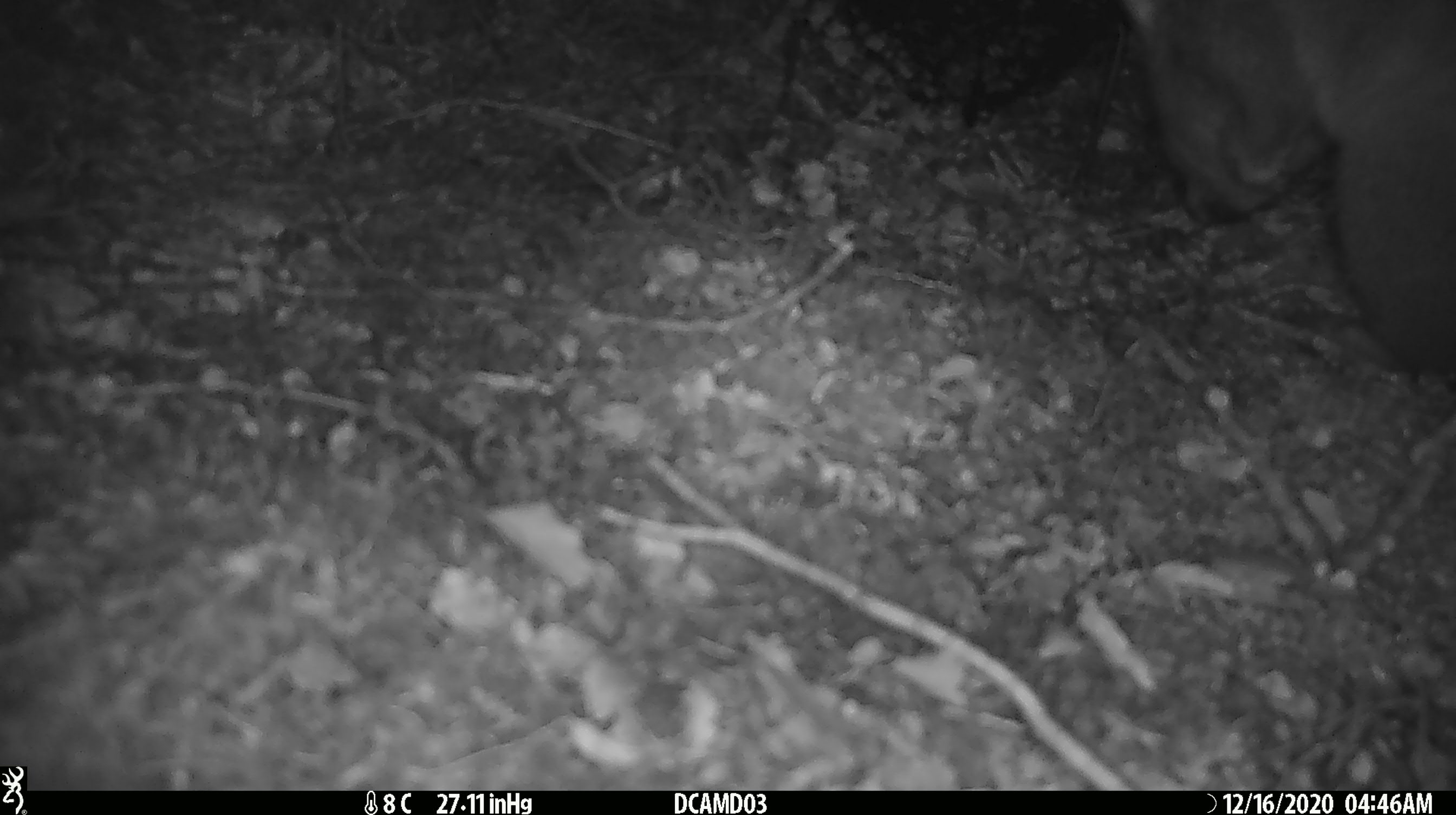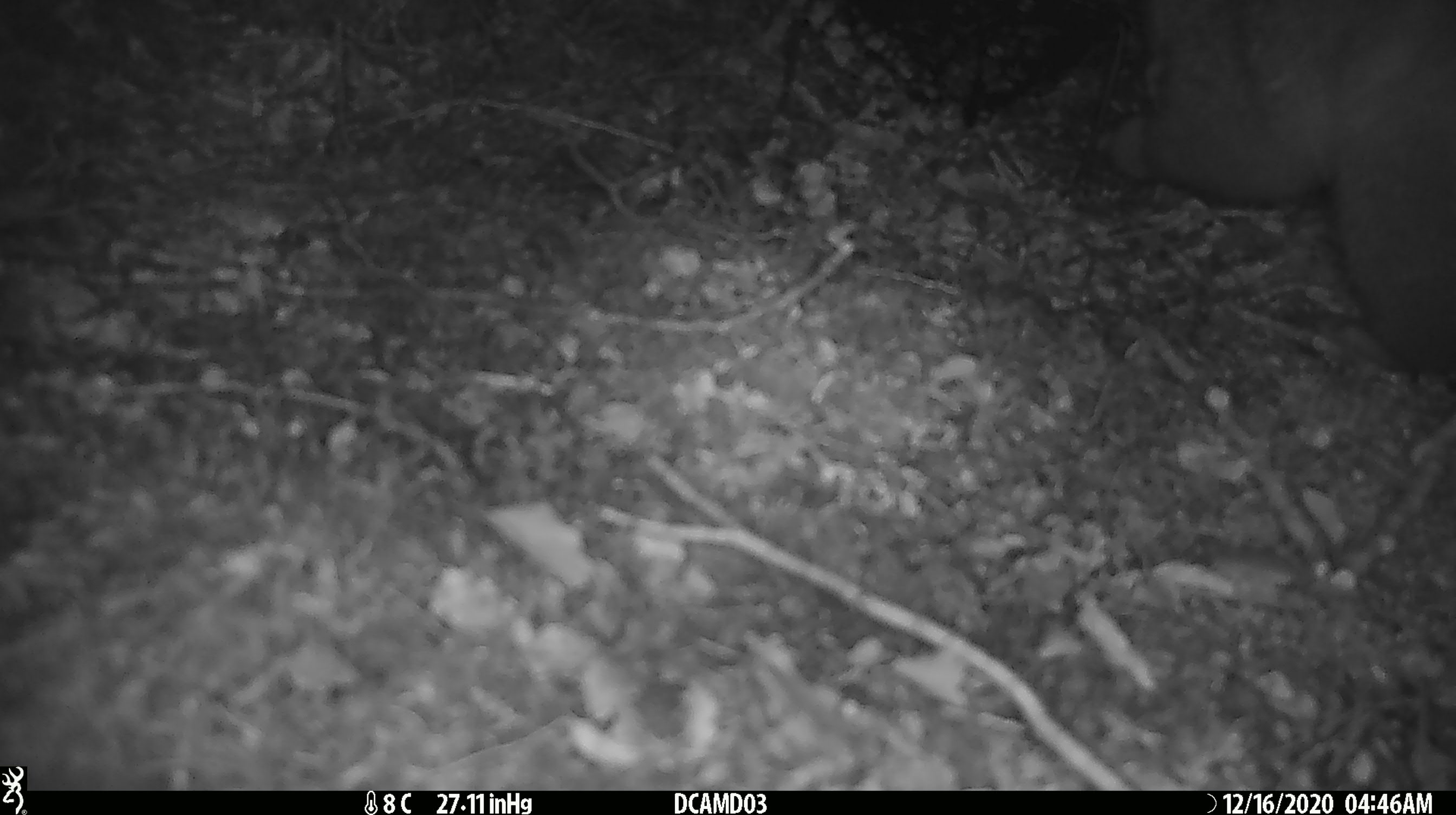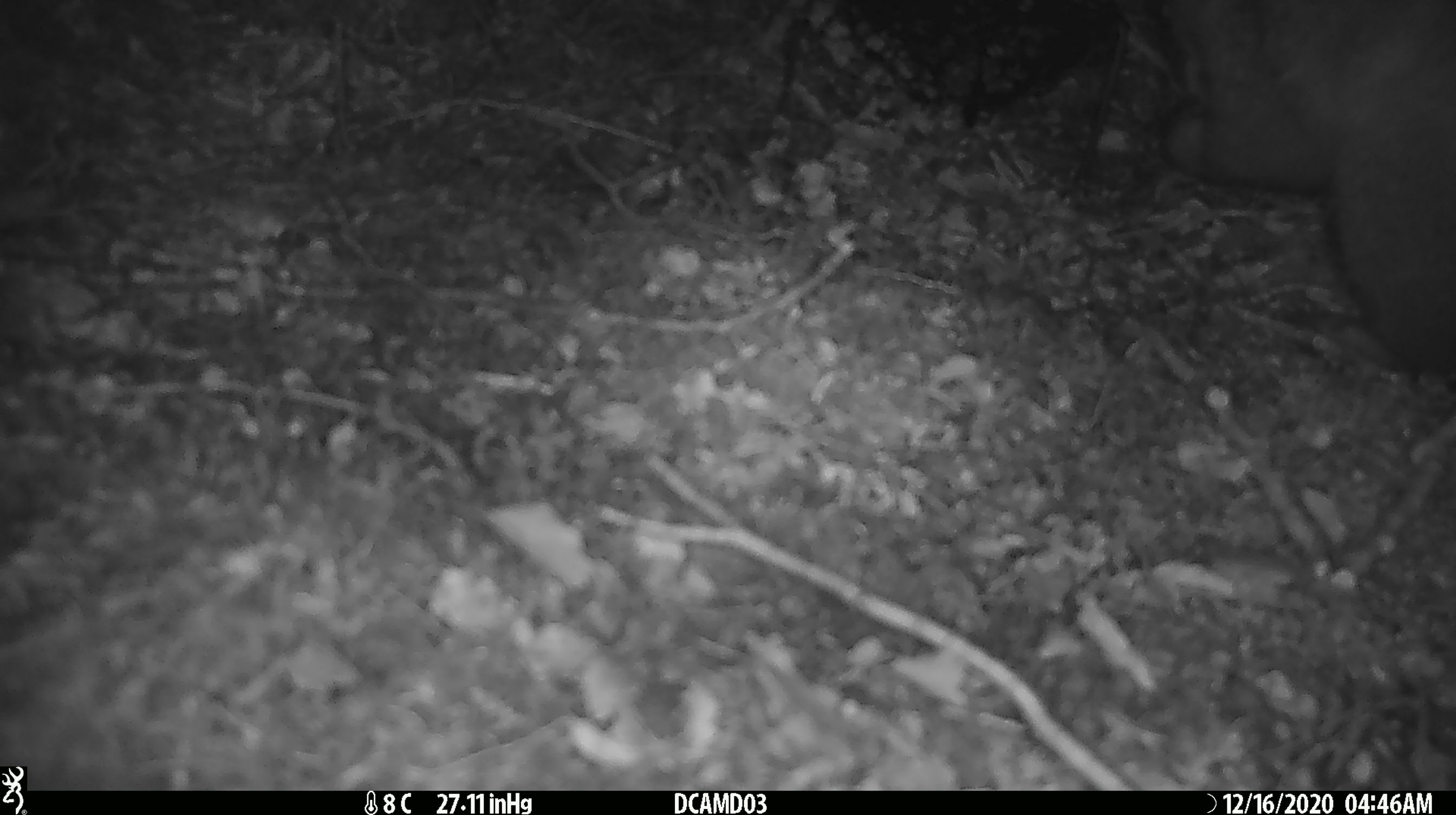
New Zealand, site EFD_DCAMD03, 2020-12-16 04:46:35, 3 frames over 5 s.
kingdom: Animalia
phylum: Chordata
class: Mammalia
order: Diprotodontia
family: Phalangeridae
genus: Trichosurus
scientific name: Trichosurus vulpecula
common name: common brushtail possum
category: possum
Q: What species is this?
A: Possum (common brushtail possum) (Trichosurus vulpecula).